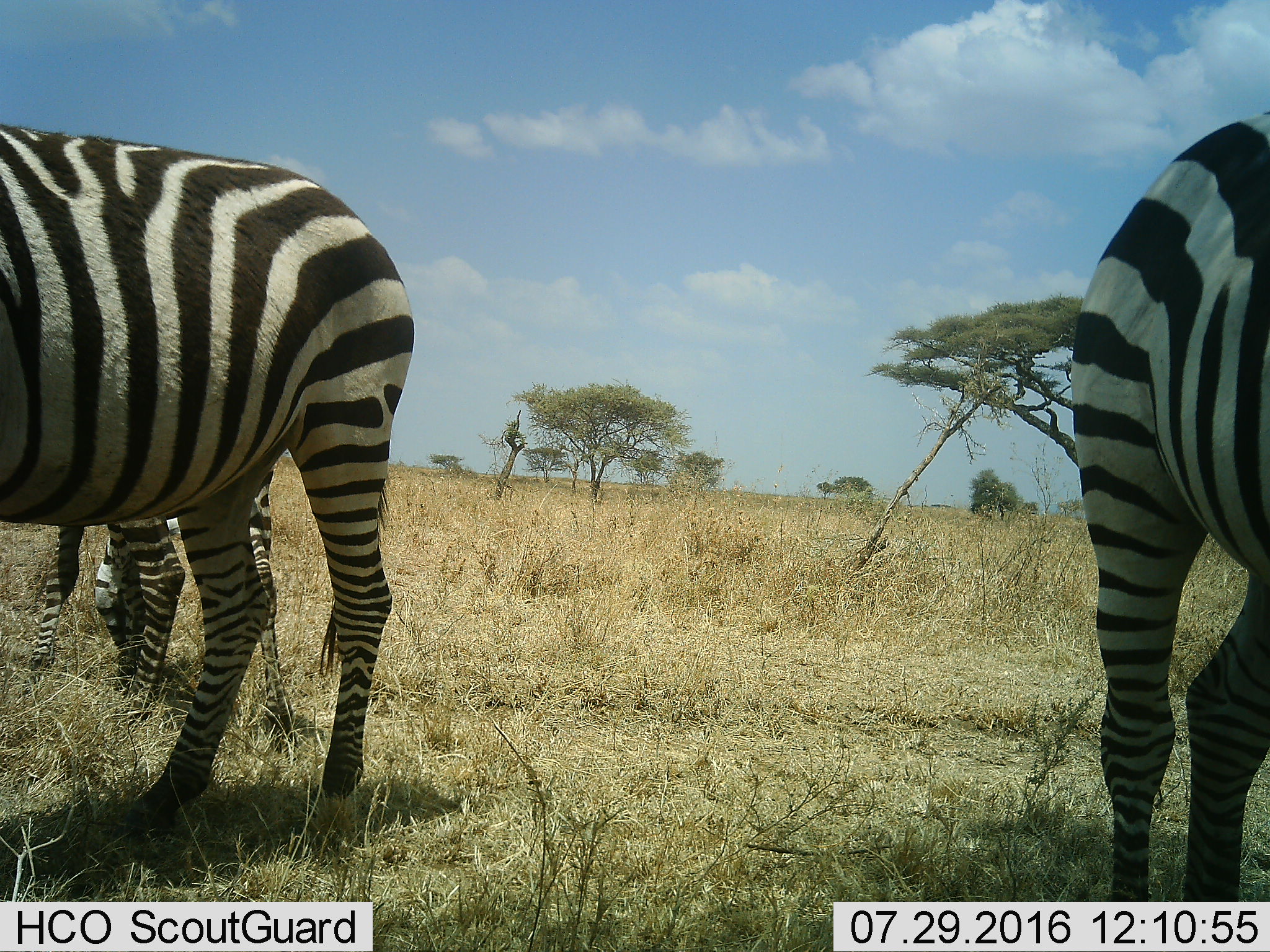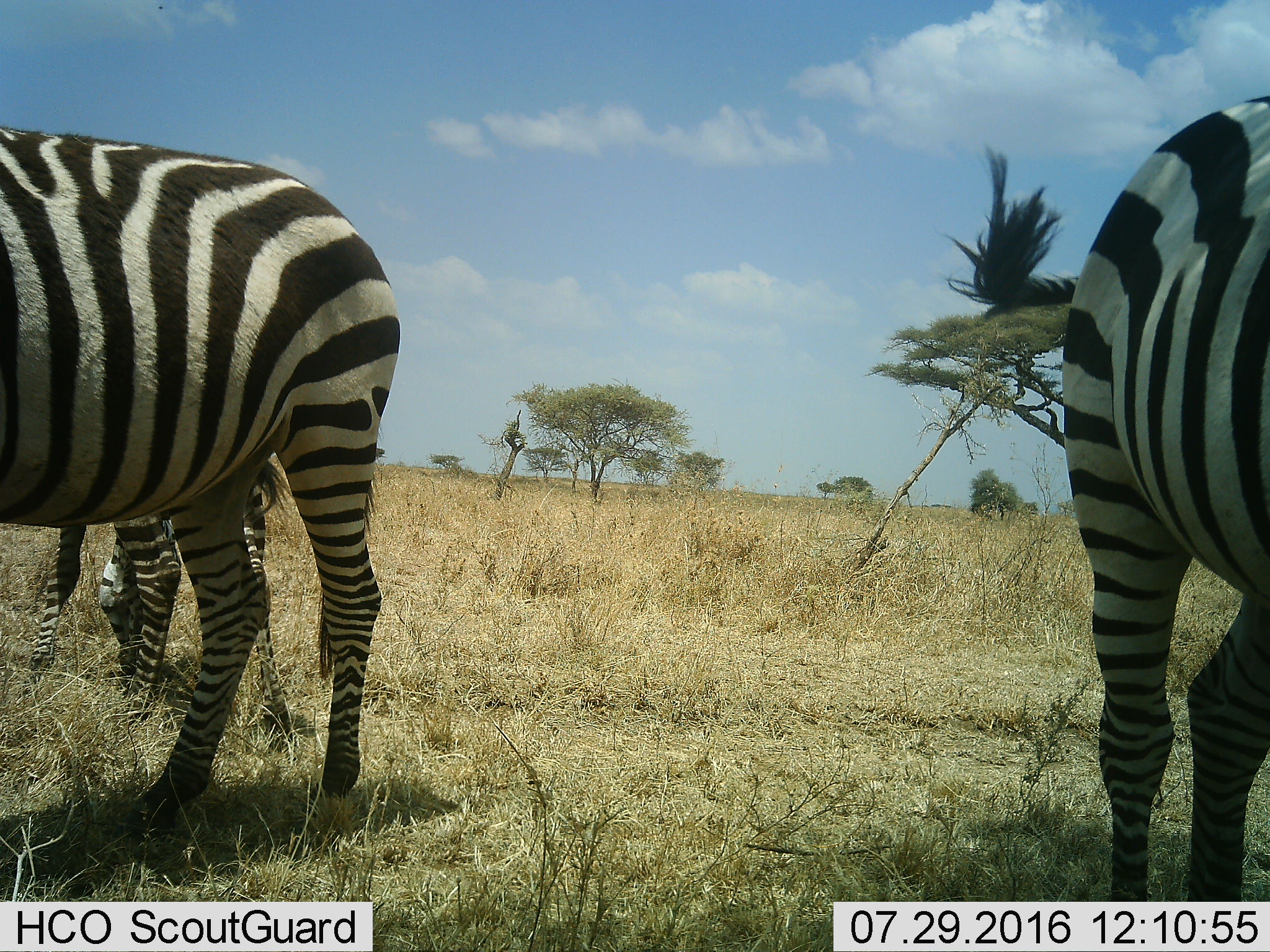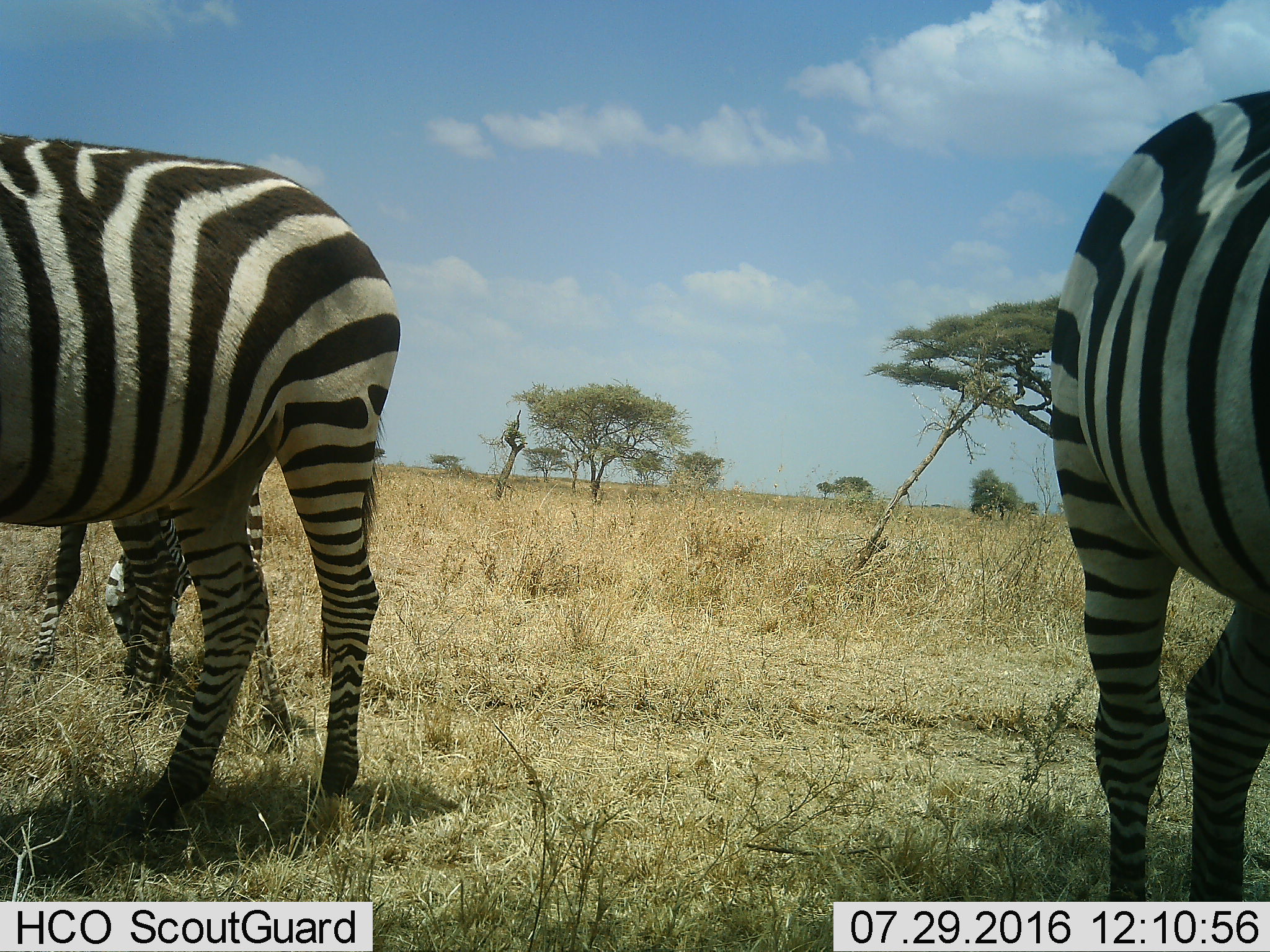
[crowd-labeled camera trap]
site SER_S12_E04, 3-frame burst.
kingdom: Animalia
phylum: Chordata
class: Mammalia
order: Perissodactyla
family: Equidae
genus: Equus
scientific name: Equus quagga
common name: plains zebra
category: zebraplains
Zebraplains (plains zebra) (Equus quagga), count 3. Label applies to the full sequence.